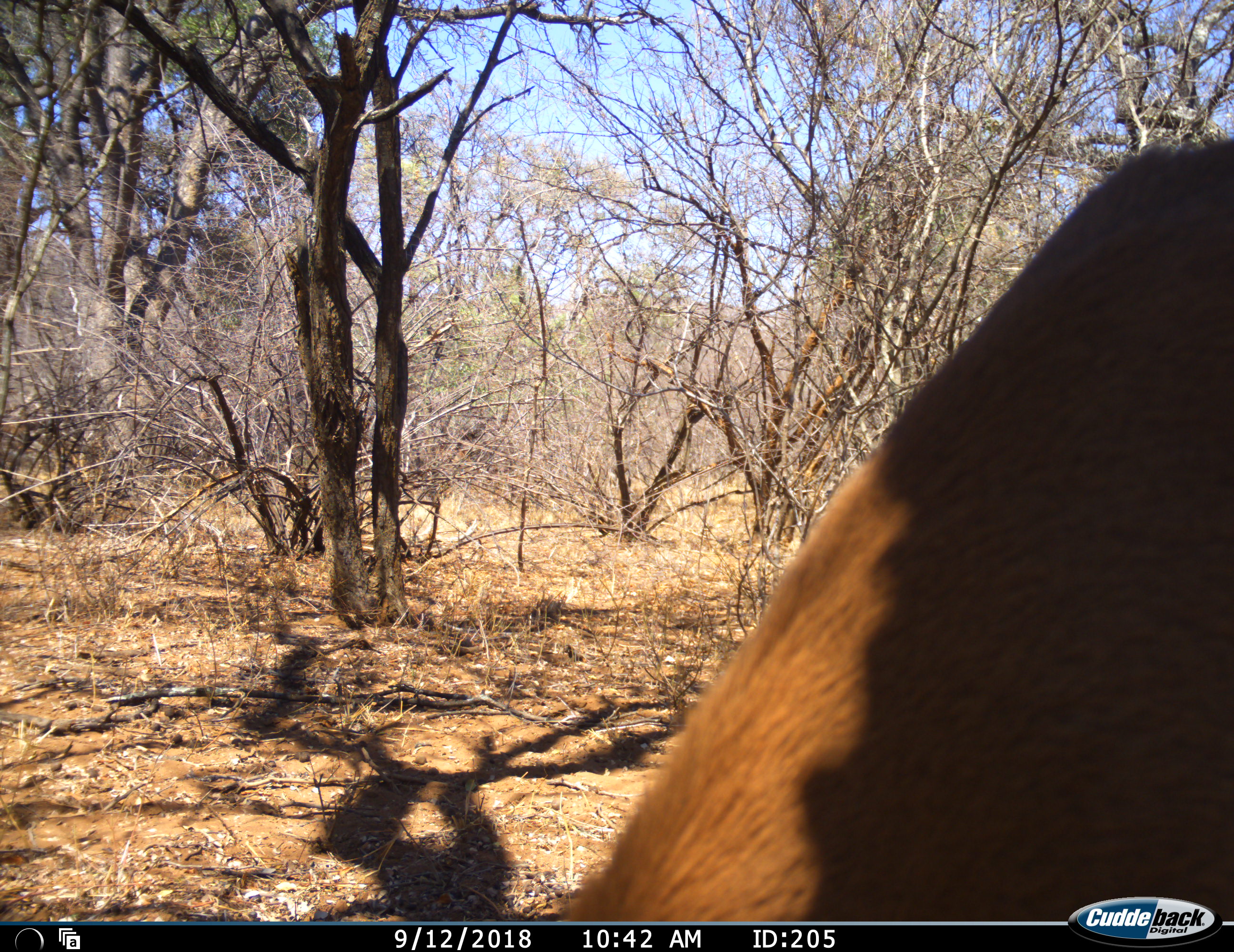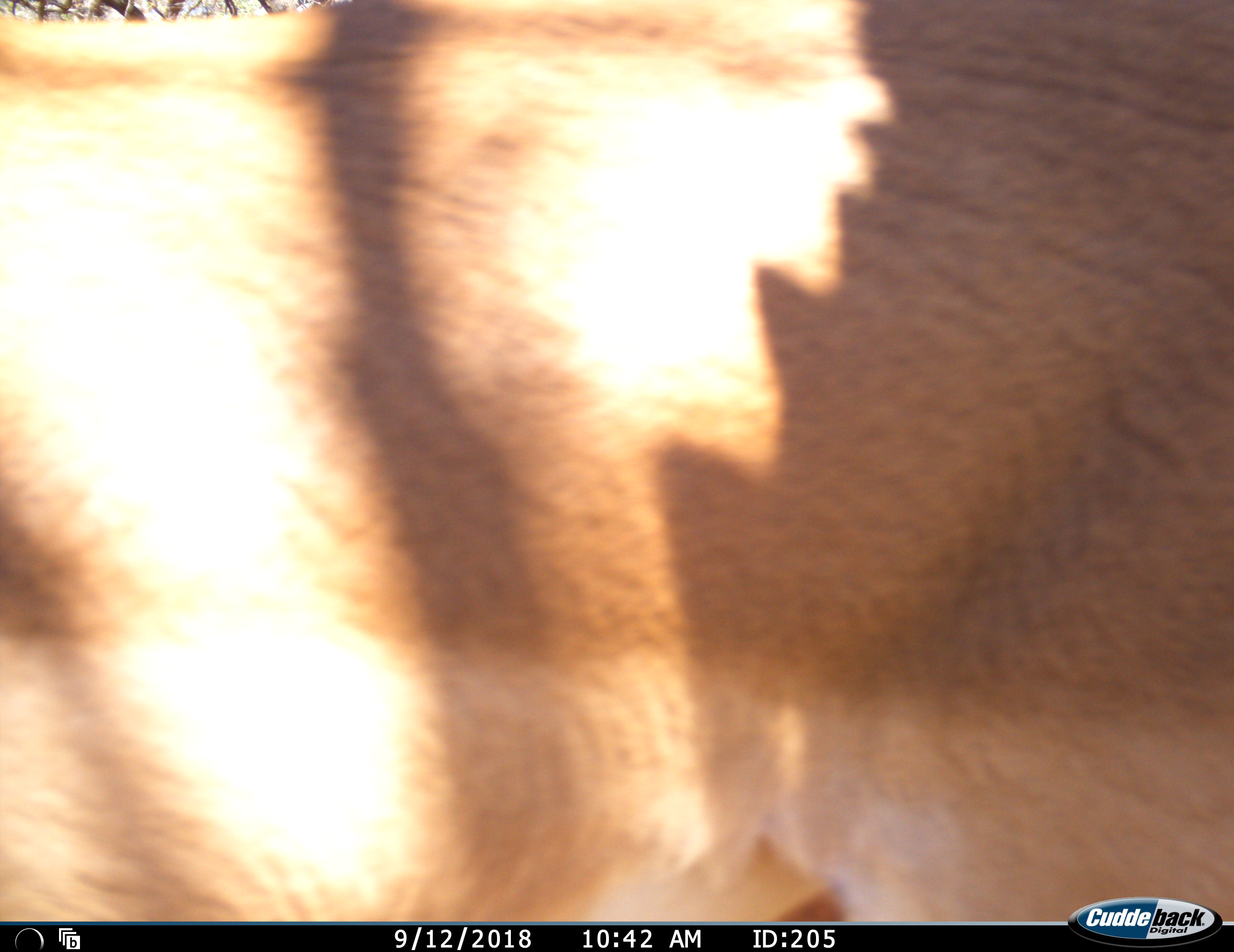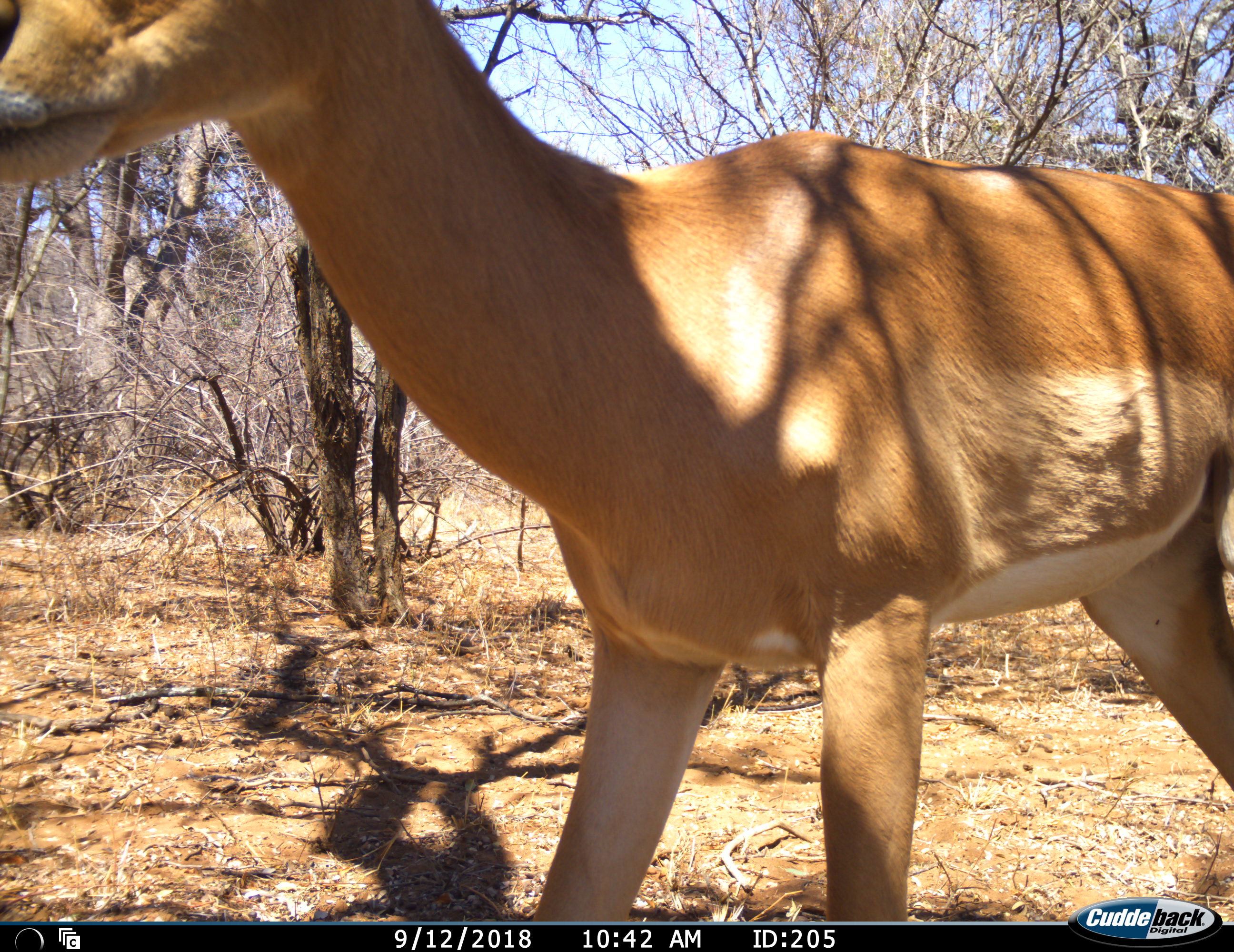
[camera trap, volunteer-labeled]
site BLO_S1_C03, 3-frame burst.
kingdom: Animalia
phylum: Chordata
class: Mammalia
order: Artiodactyla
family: Bovidae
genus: Aepyceros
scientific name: Aepyceros melampus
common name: impala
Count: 1.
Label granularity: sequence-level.